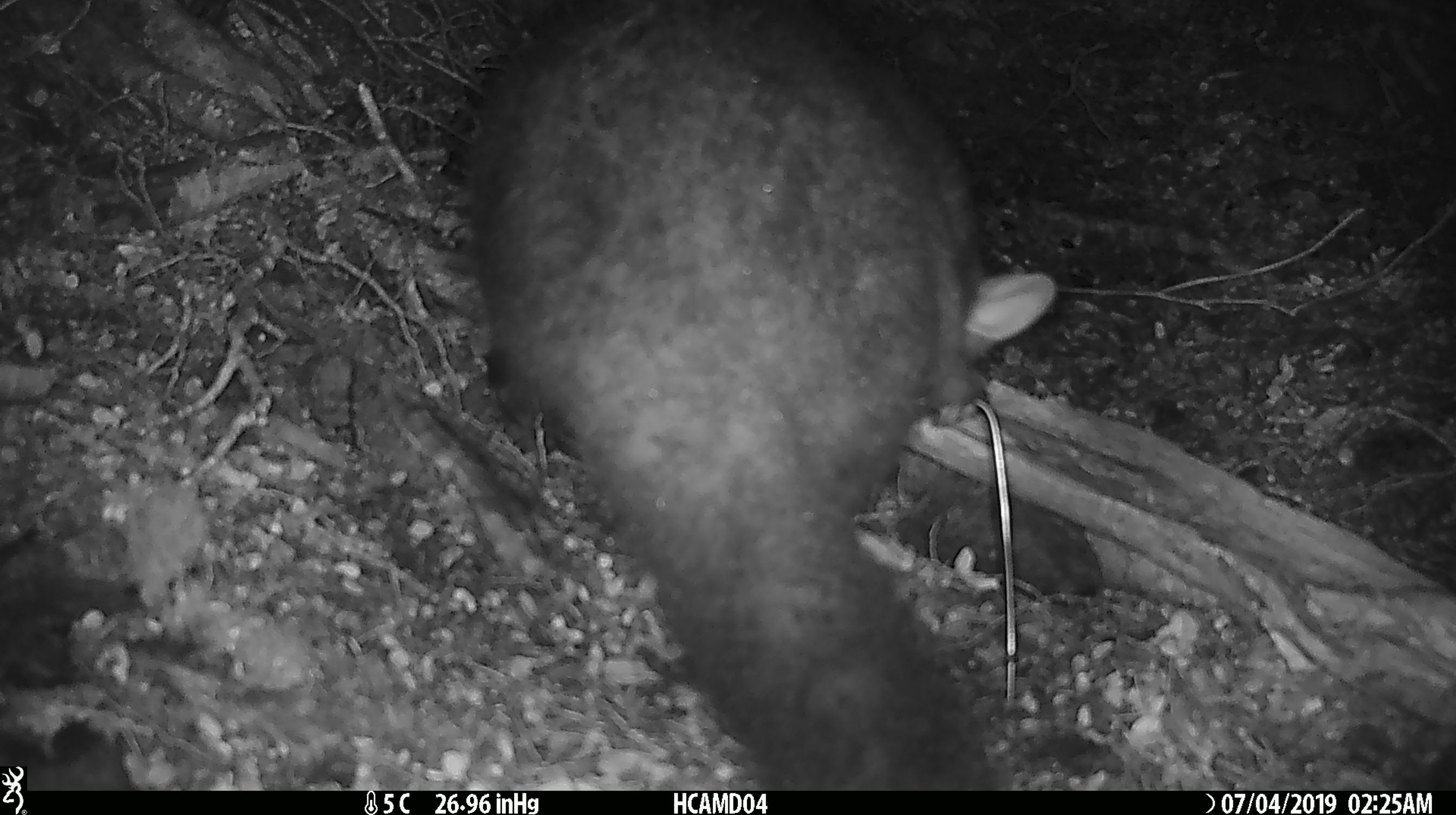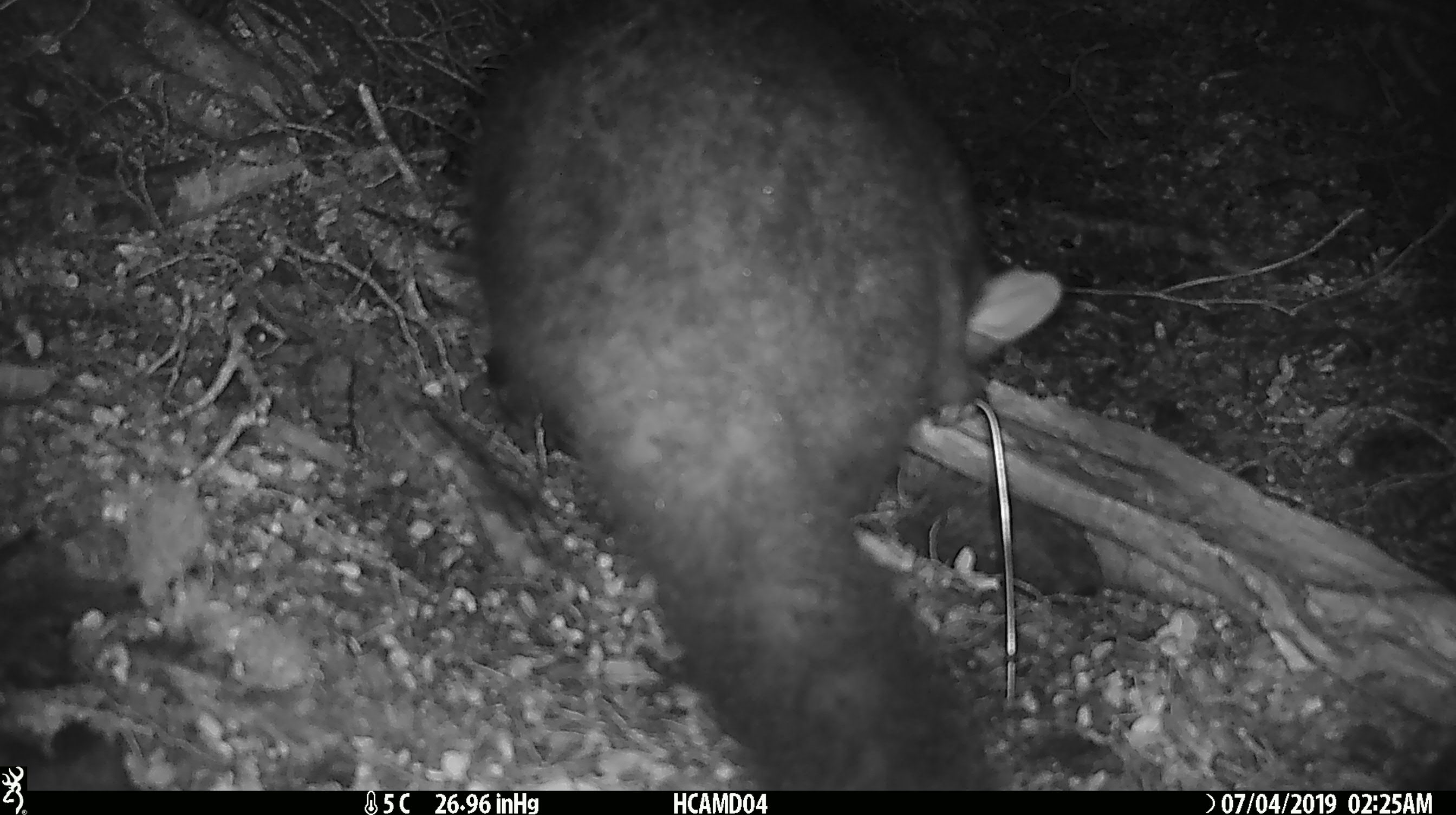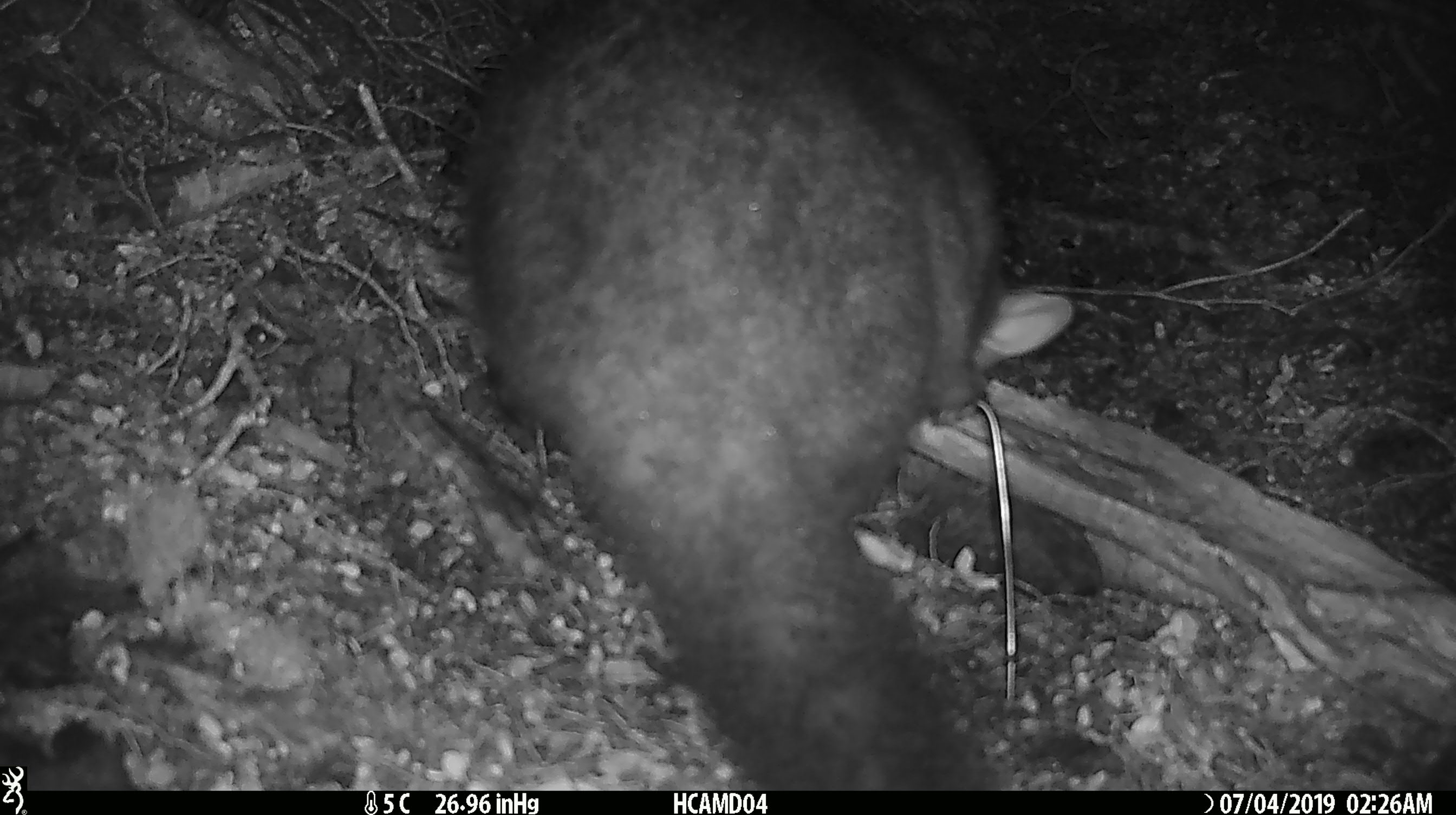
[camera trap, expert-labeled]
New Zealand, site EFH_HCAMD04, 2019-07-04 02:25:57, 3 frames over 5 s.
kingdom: Animalia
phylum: Chordata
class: Mammalia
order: Diprotodontia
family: Phalangeridae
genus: Trichosurus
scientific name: Trichosurus vulpecula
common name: common brushtail possum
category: possum